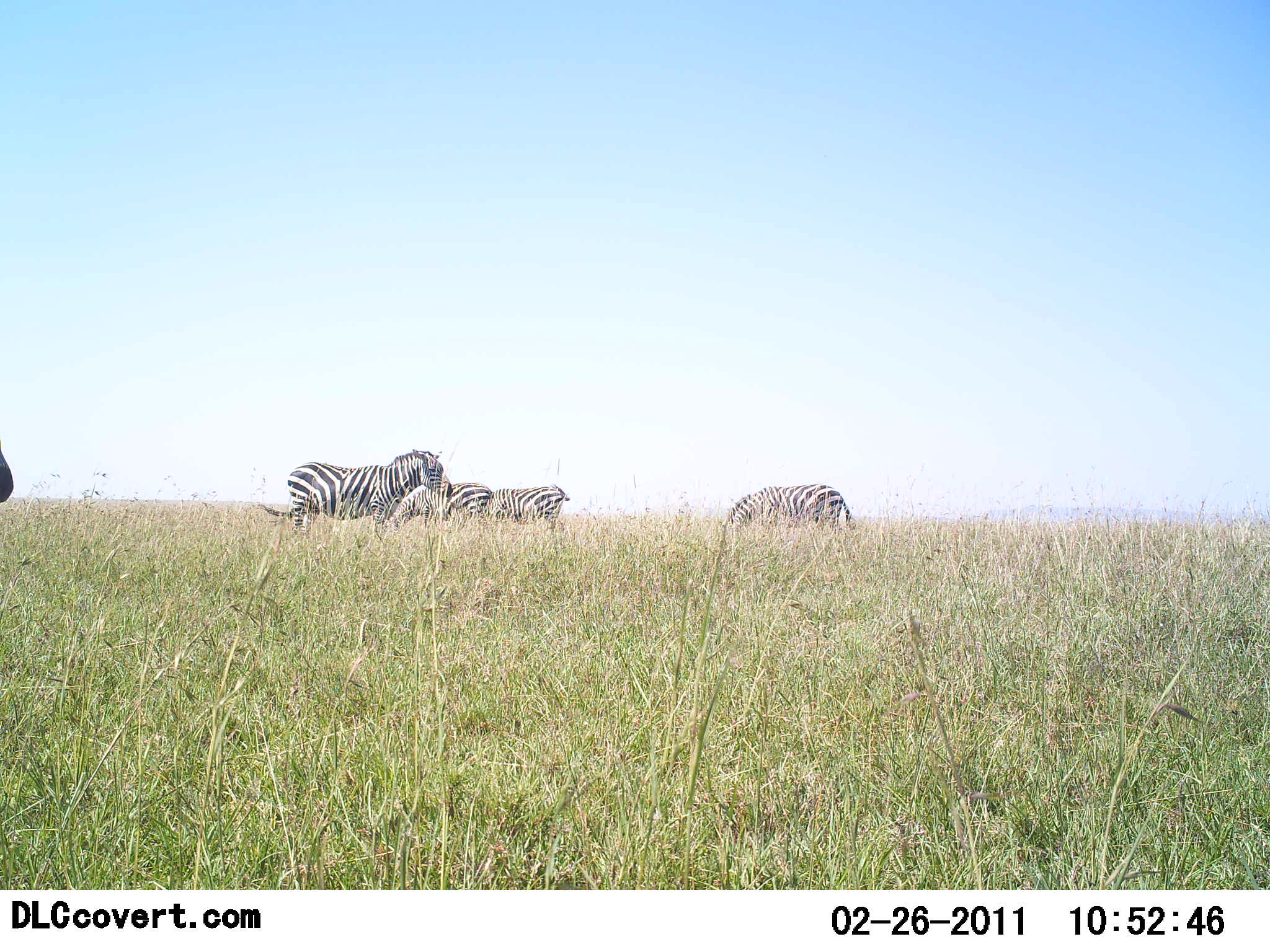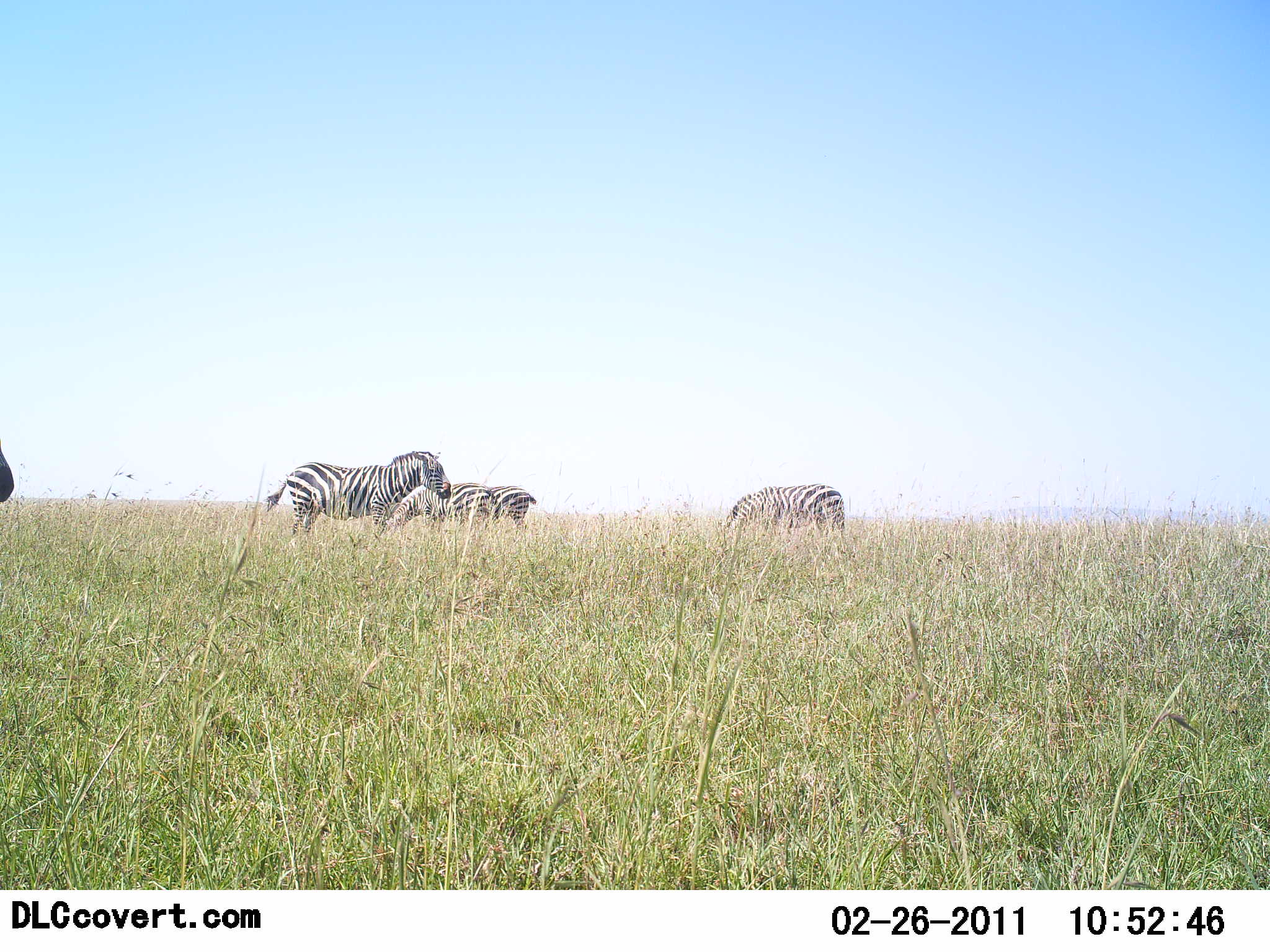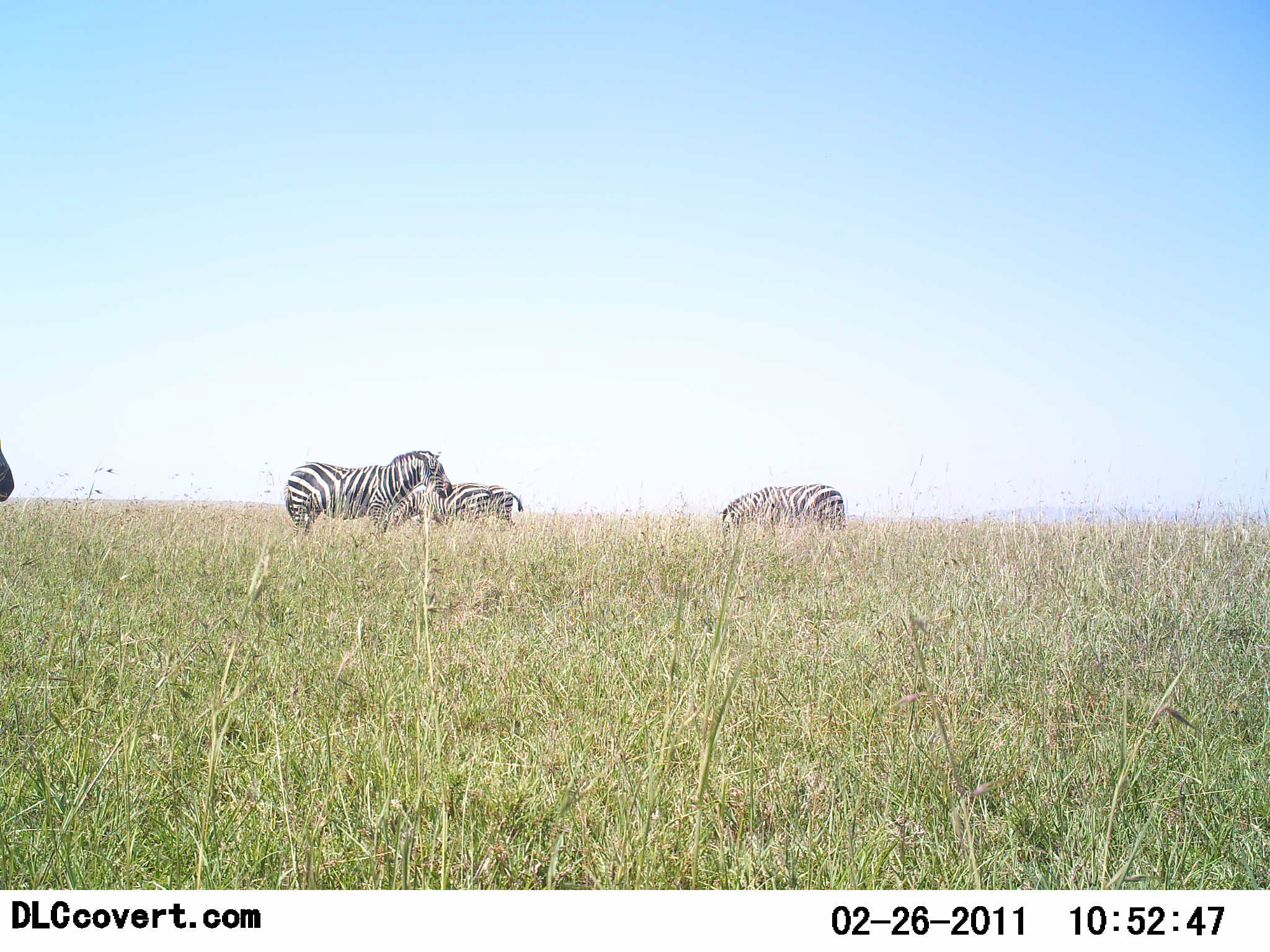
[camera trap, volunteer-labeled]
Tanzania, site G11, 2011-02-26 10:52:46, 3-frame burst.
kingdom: Animalia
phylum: Chordata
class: Mammalia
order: Perissodactyla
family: Equidae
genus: Equus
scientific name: Equus quagga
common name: plains zebra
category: zebra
Zebra (plains zebra) (Equus quagga), count 4. Behavior (volunteer vote fractions): standing 57%, resting 0%, moving 14%, interacting 0%. Young present (vote fraction): 0%. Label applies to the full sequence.